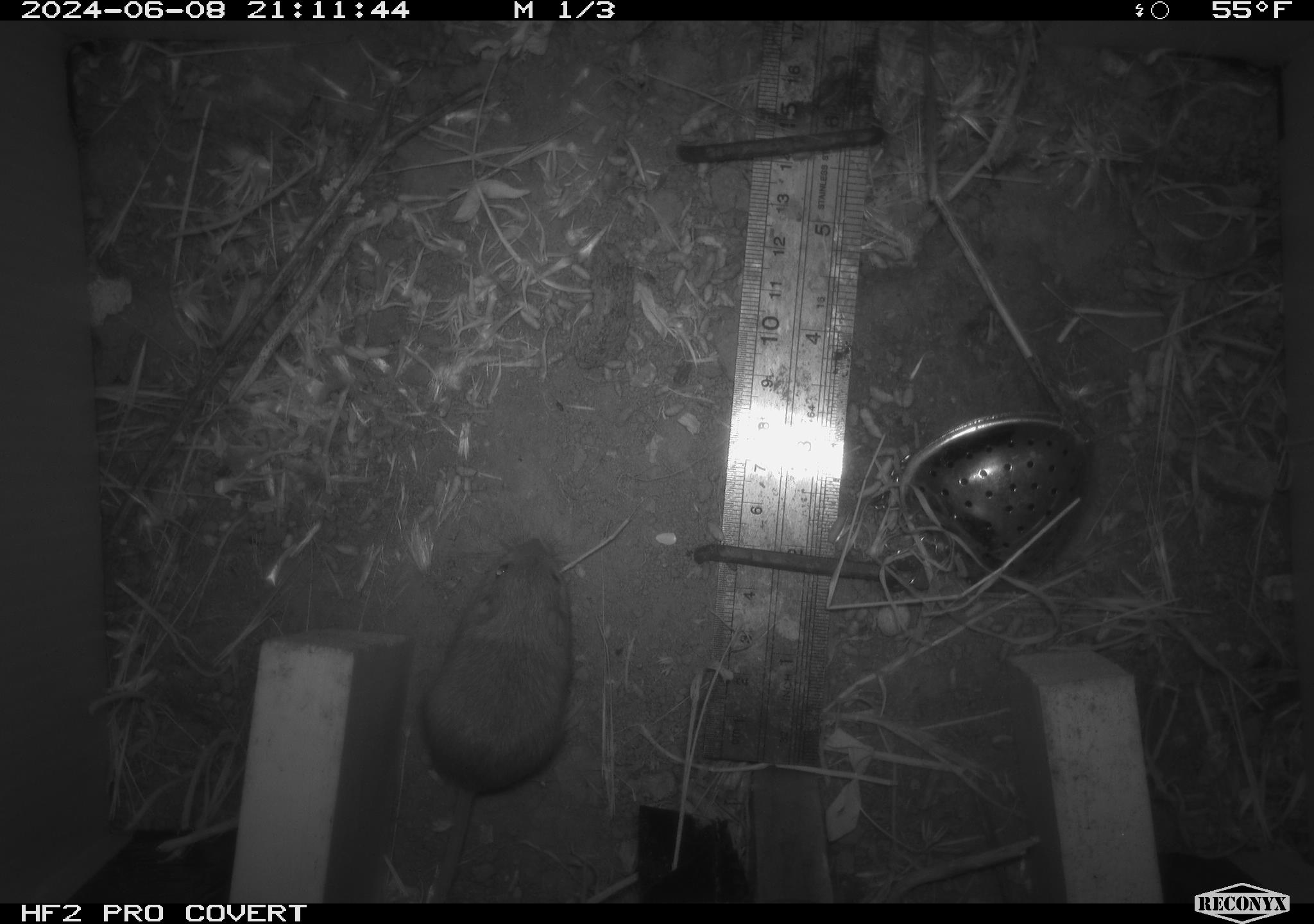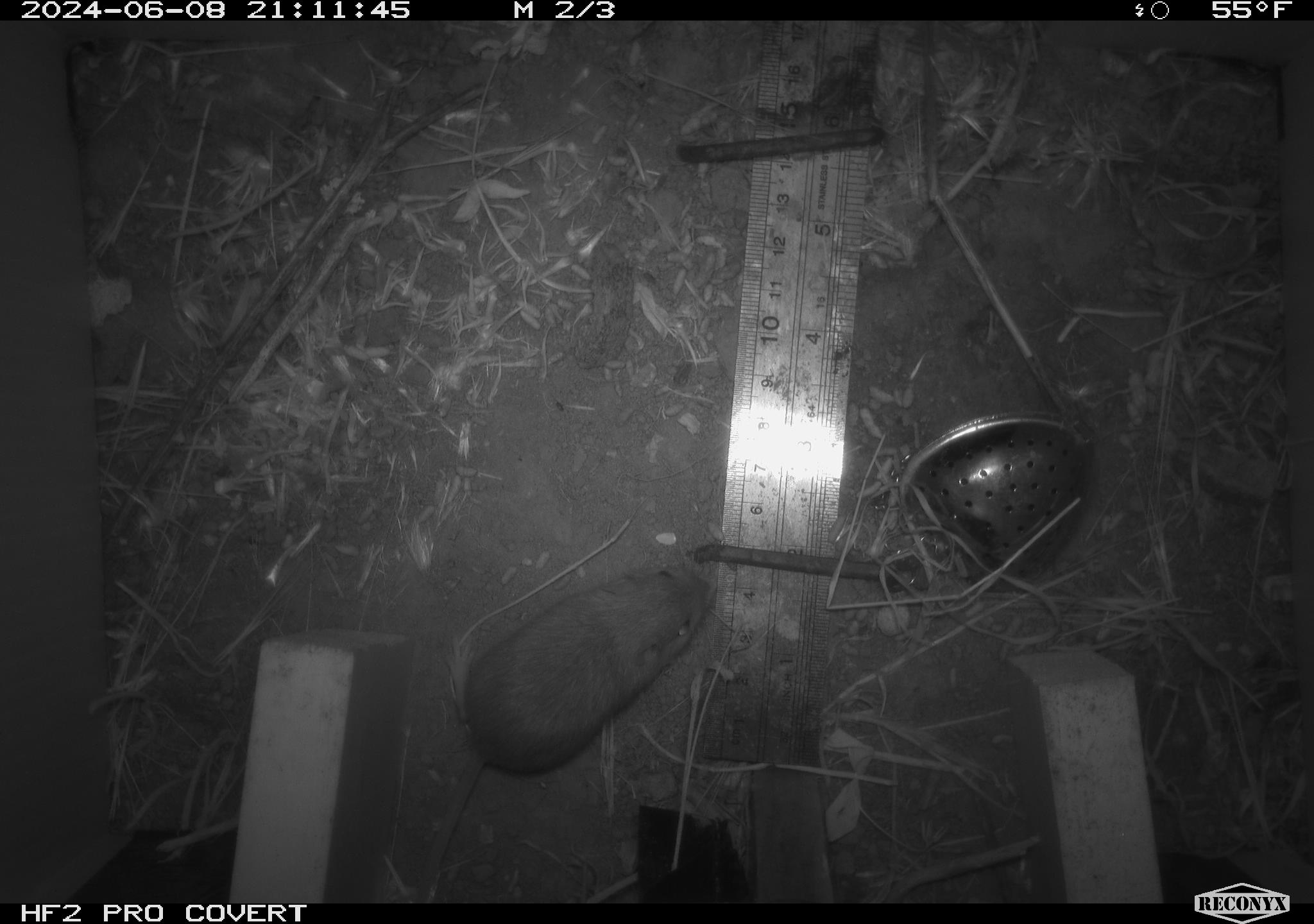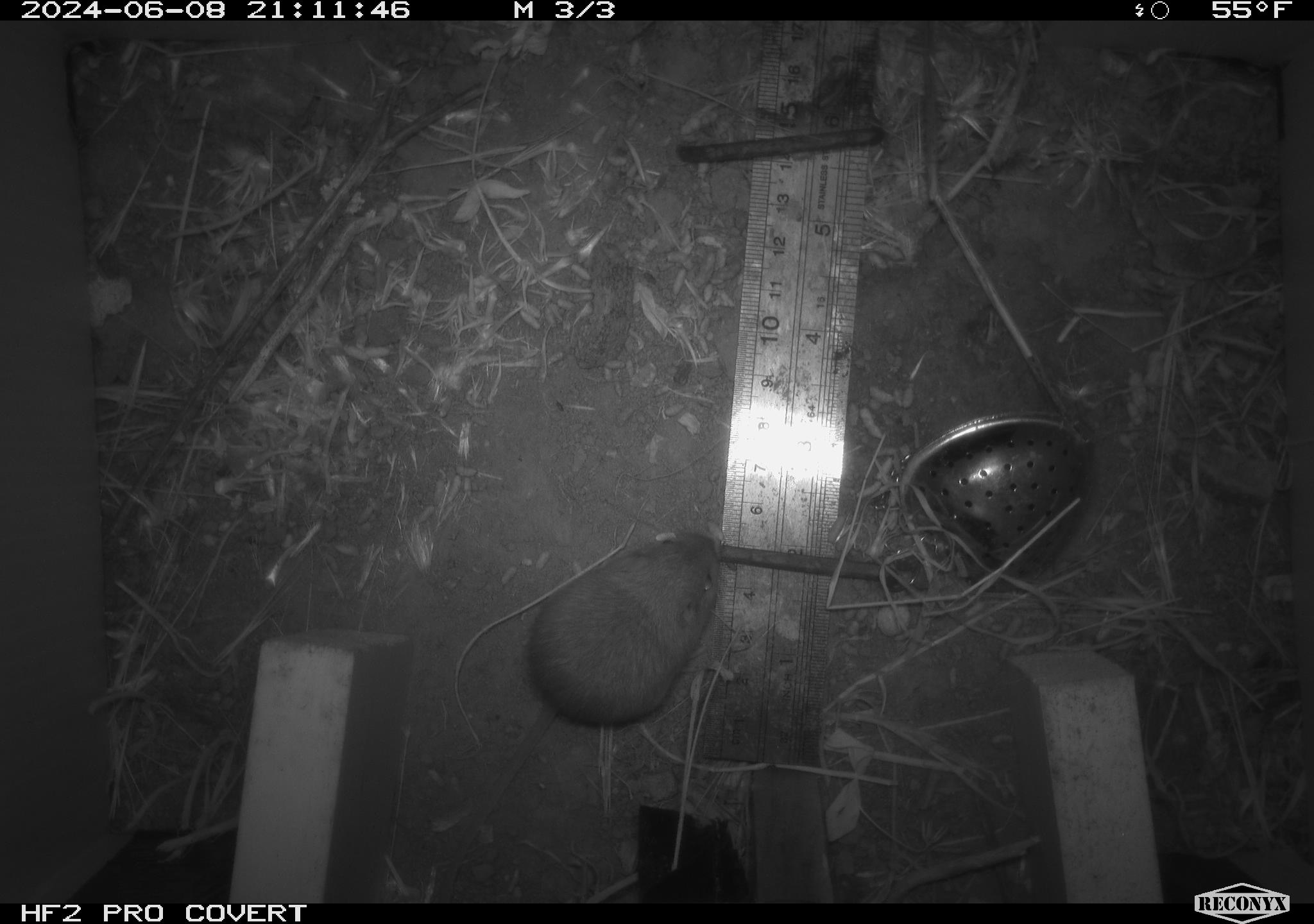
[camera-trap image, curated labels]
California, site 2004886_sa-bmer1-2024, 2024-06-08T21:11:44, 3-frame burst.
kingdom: Animalia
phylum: Chordata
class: Mammalia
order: Rodentia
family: Heteromyidae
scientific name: Heteromyidae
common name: kangaroo rats and pocket mice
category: heteromyidae family